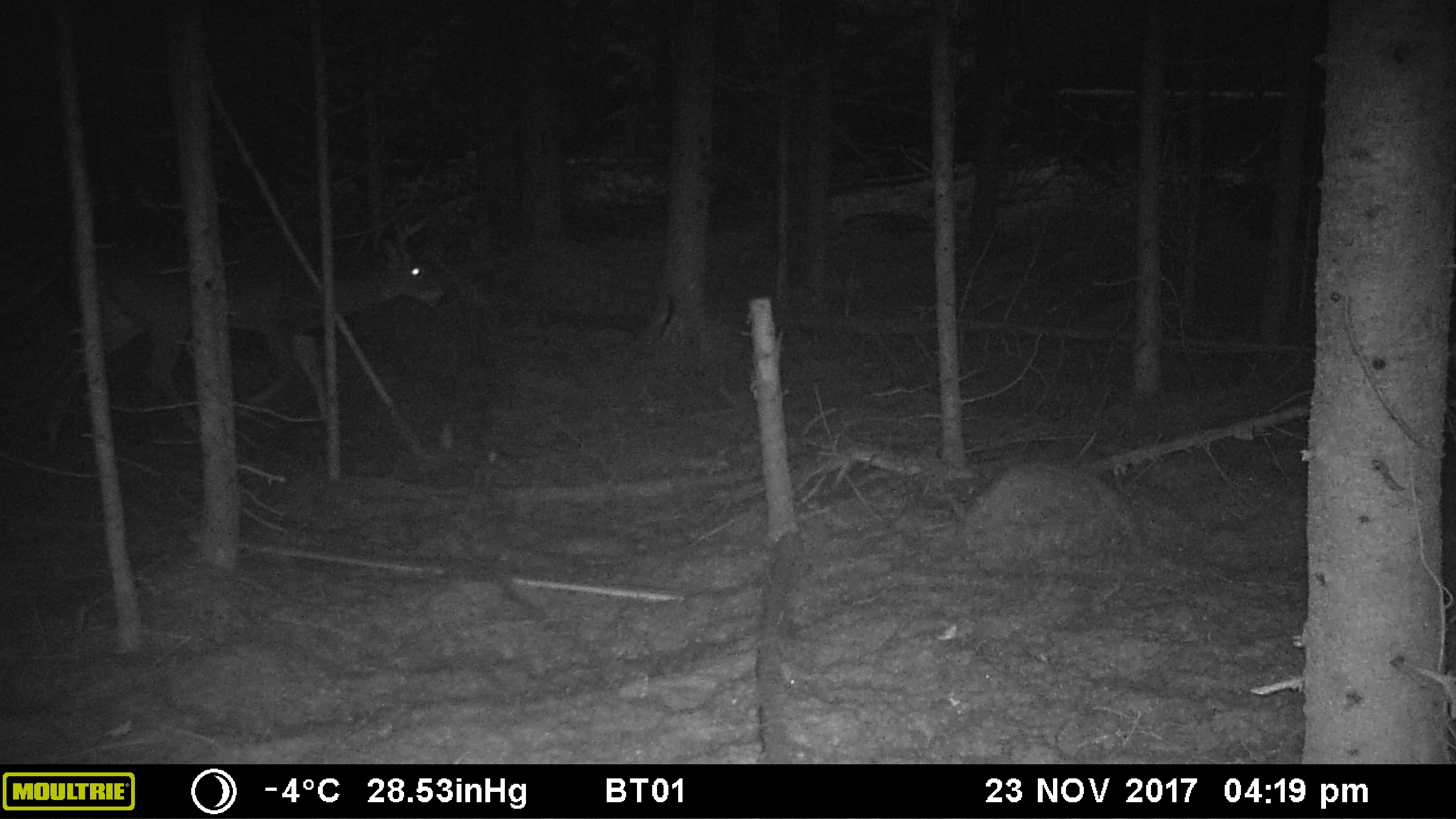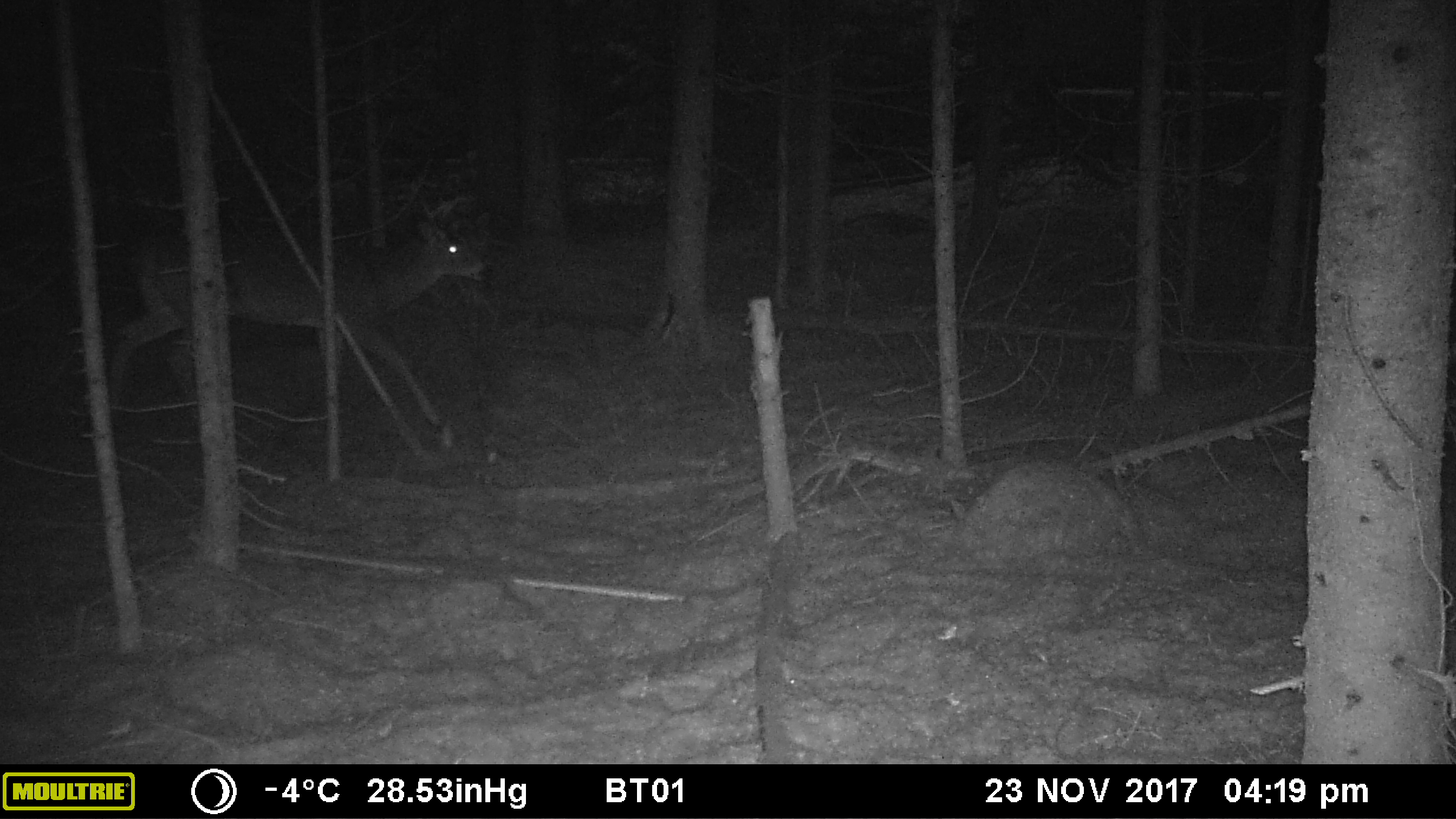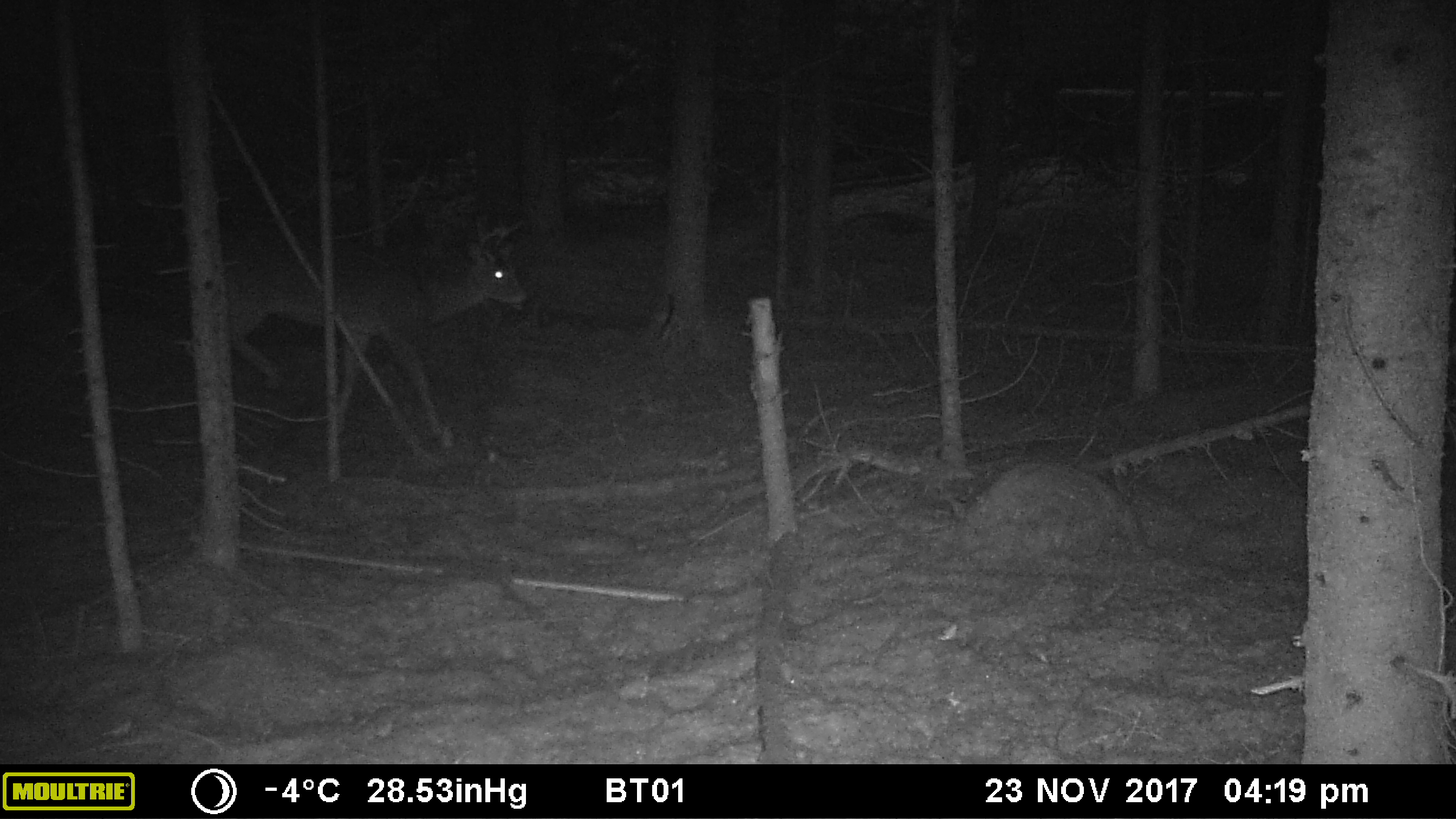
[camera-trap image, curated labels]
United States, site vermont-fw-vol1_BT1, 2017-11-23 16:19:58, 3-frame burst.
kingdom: Animalia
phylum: Chordata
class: Mammalia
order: Artiodactyla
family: Cervidae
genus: Odocoileus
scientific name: Odocoileus virginianus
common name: white-tailed deer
White-tailed deer (Odocoileus virginianus).